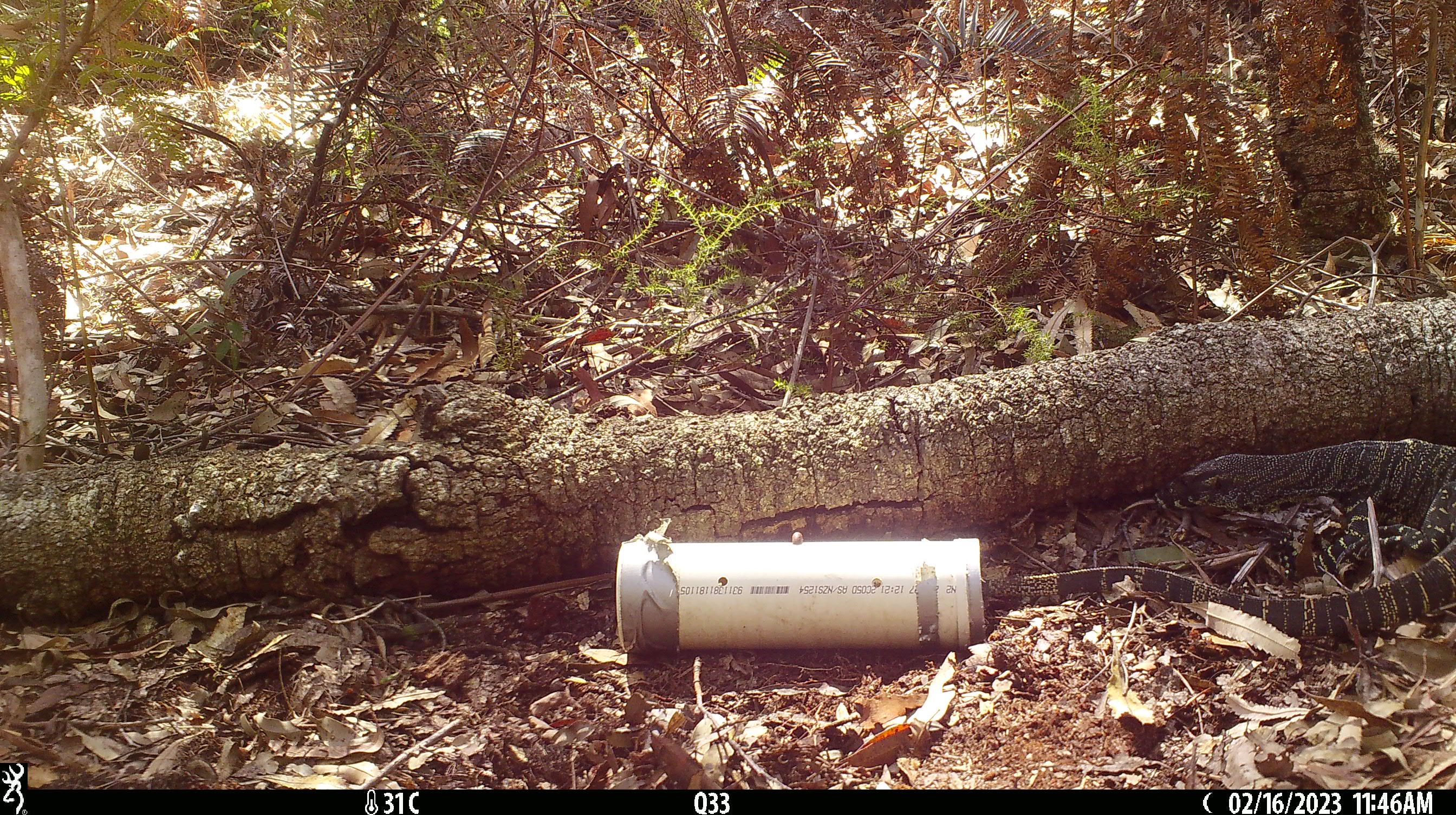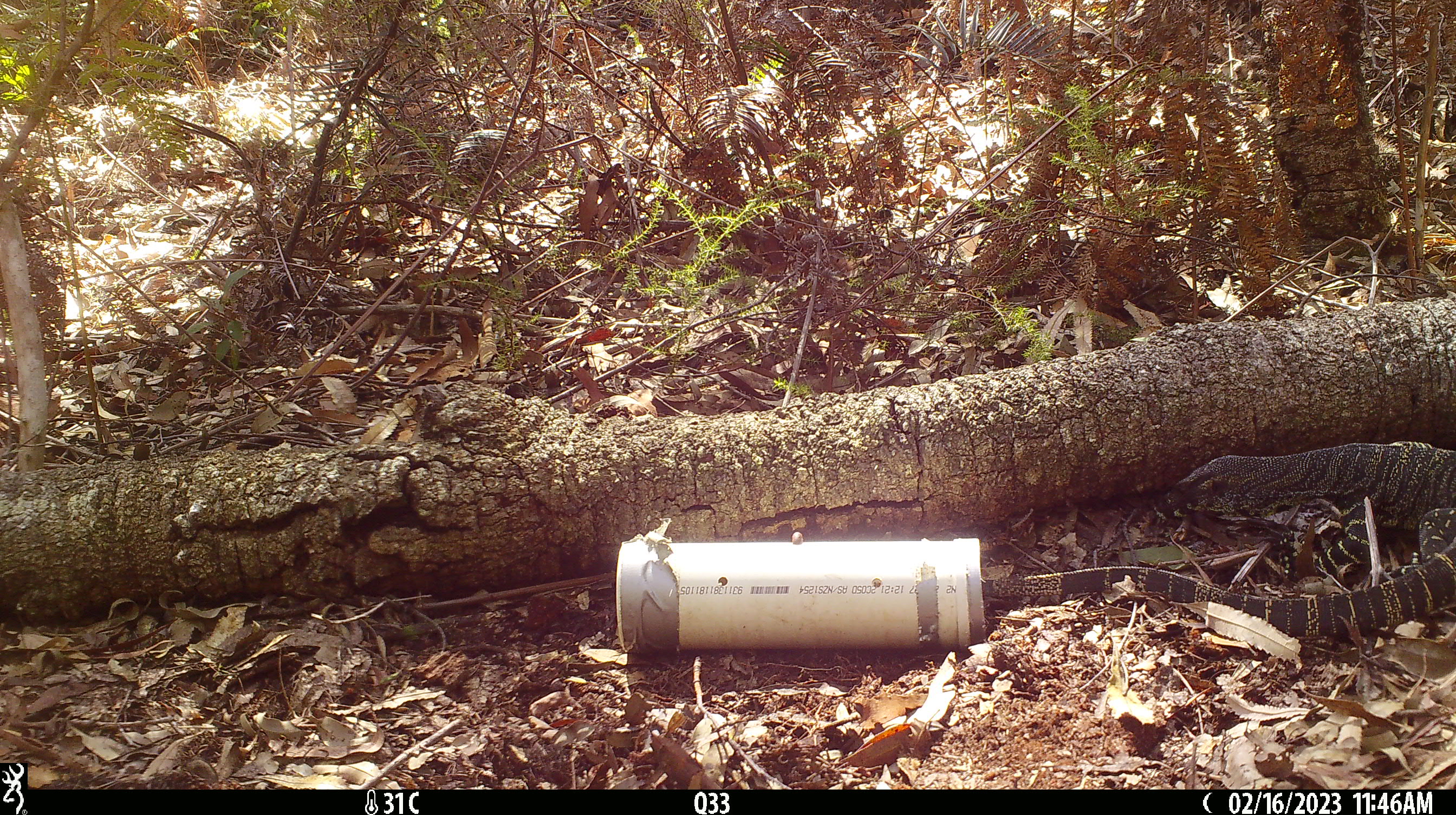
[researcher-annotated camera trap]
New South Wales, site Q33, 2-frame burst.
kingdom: Animalia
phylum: Chordata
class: Reptilia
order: Squamata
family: Varanidae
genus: Varanus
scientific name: Varanus varius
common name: lace monitor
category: goanna